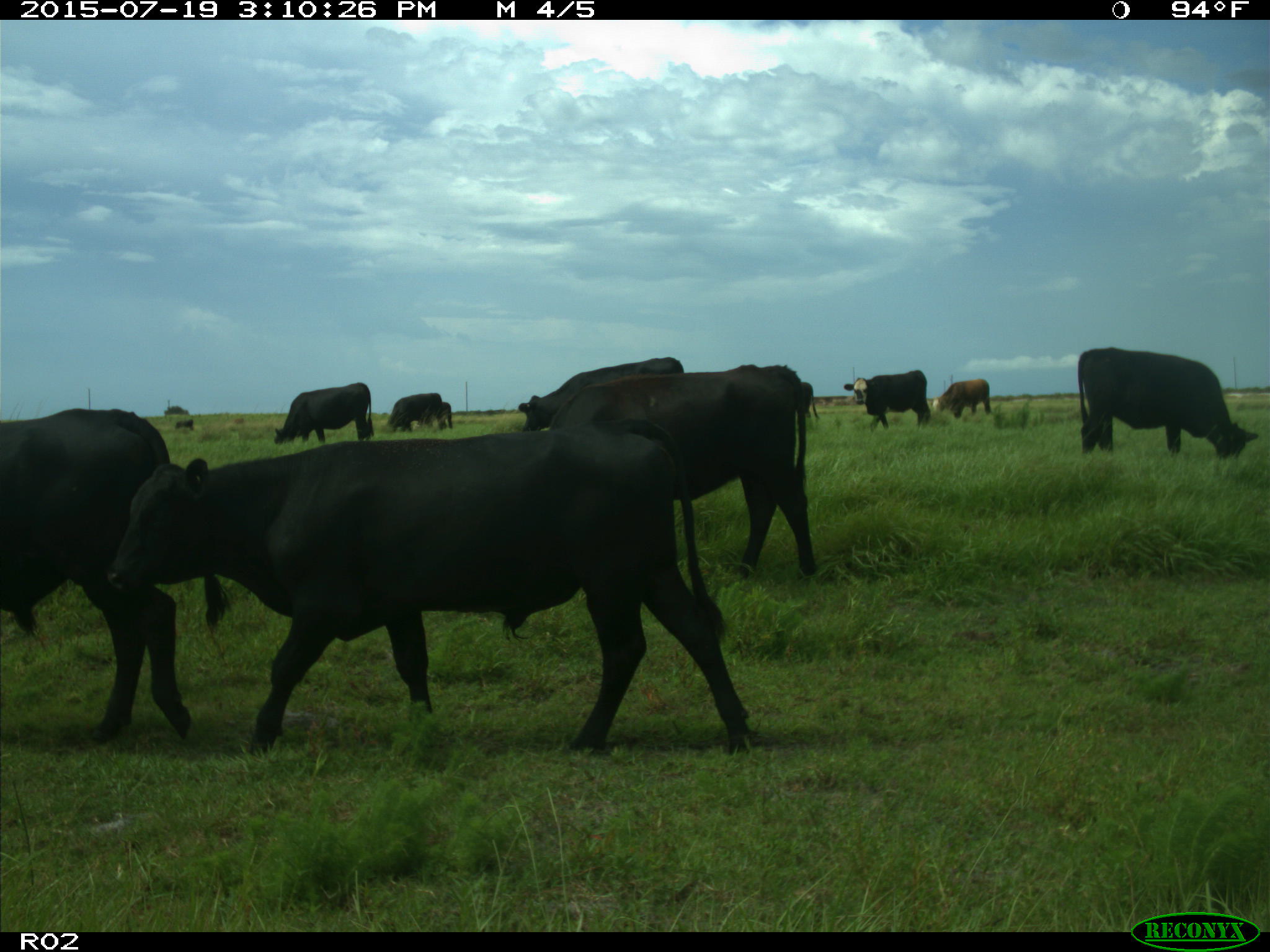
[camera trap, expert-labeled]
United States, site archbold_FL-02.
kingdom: Animalia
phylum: Chordata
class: Mammalia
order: Artiodactyla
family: Bovidae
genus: Bos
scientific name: Bos taurus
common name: domestic cow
Bos taurus (domestic cow).